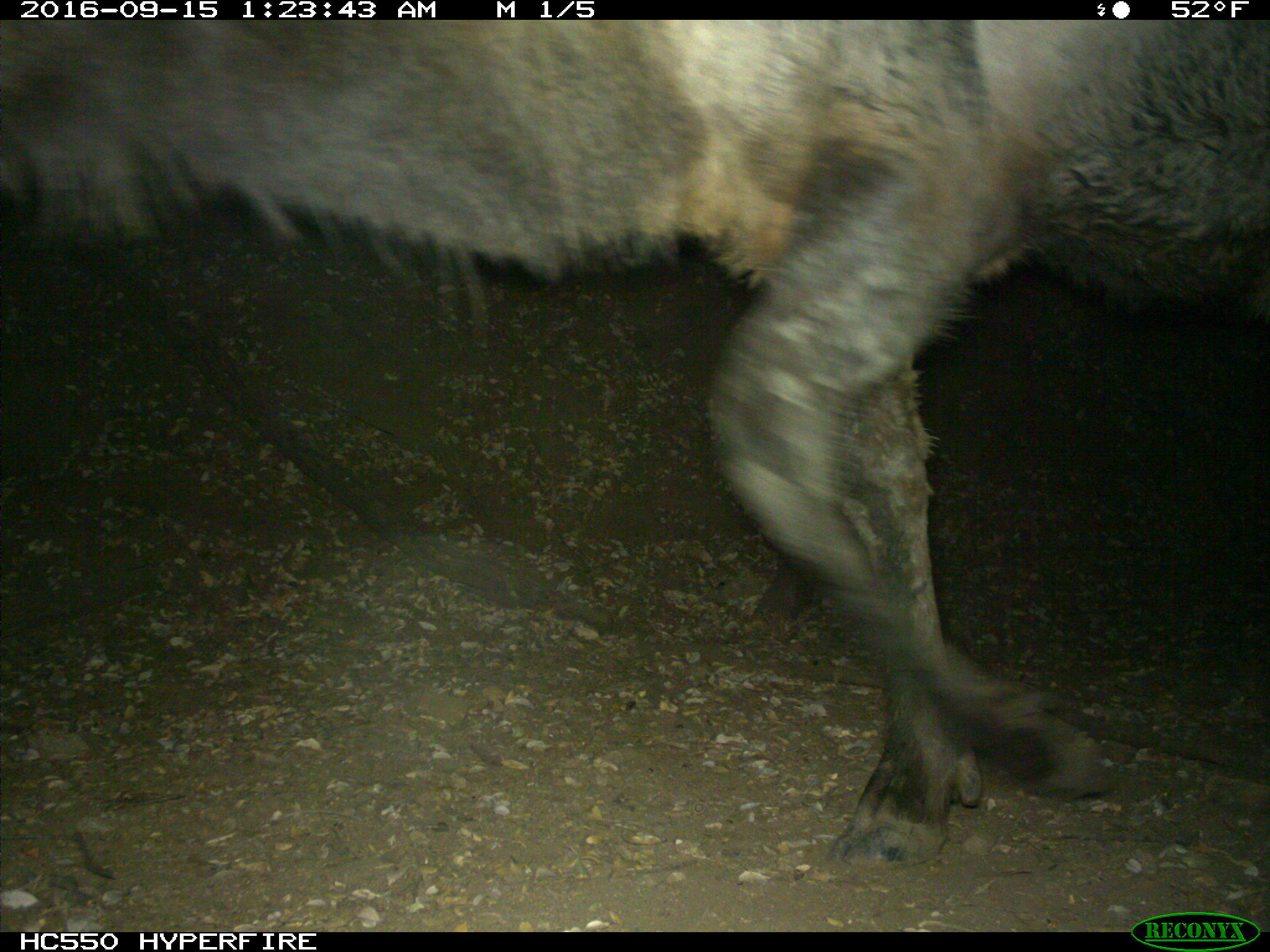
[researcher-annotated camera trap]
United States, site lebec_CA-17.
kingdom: Animalia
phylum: Chordata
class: Mammalia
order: Artiodactyla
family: Cervidae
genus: Cervus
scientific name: Cervus canadensis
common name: elk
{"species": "Cervus canadensis (elk)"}